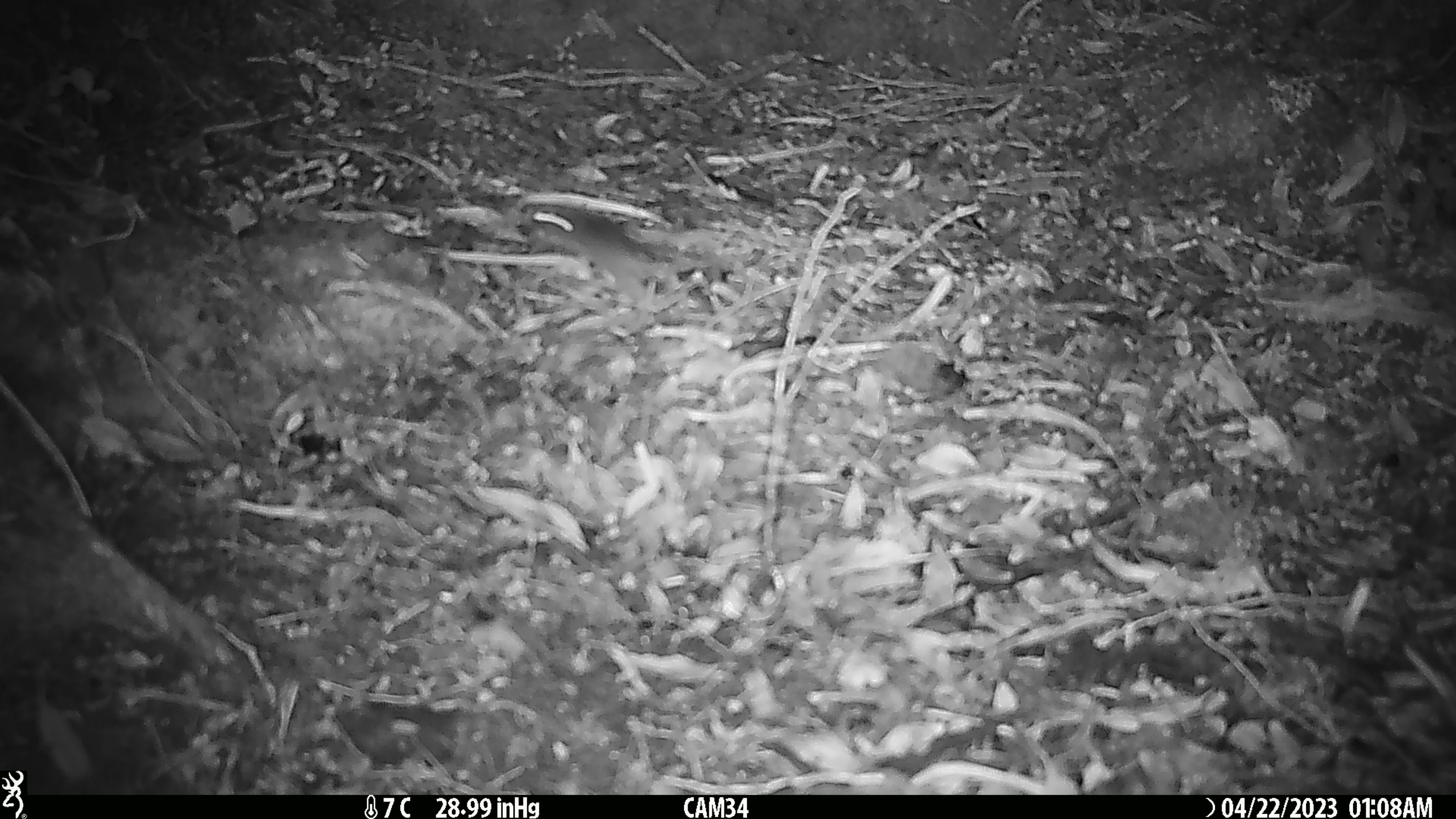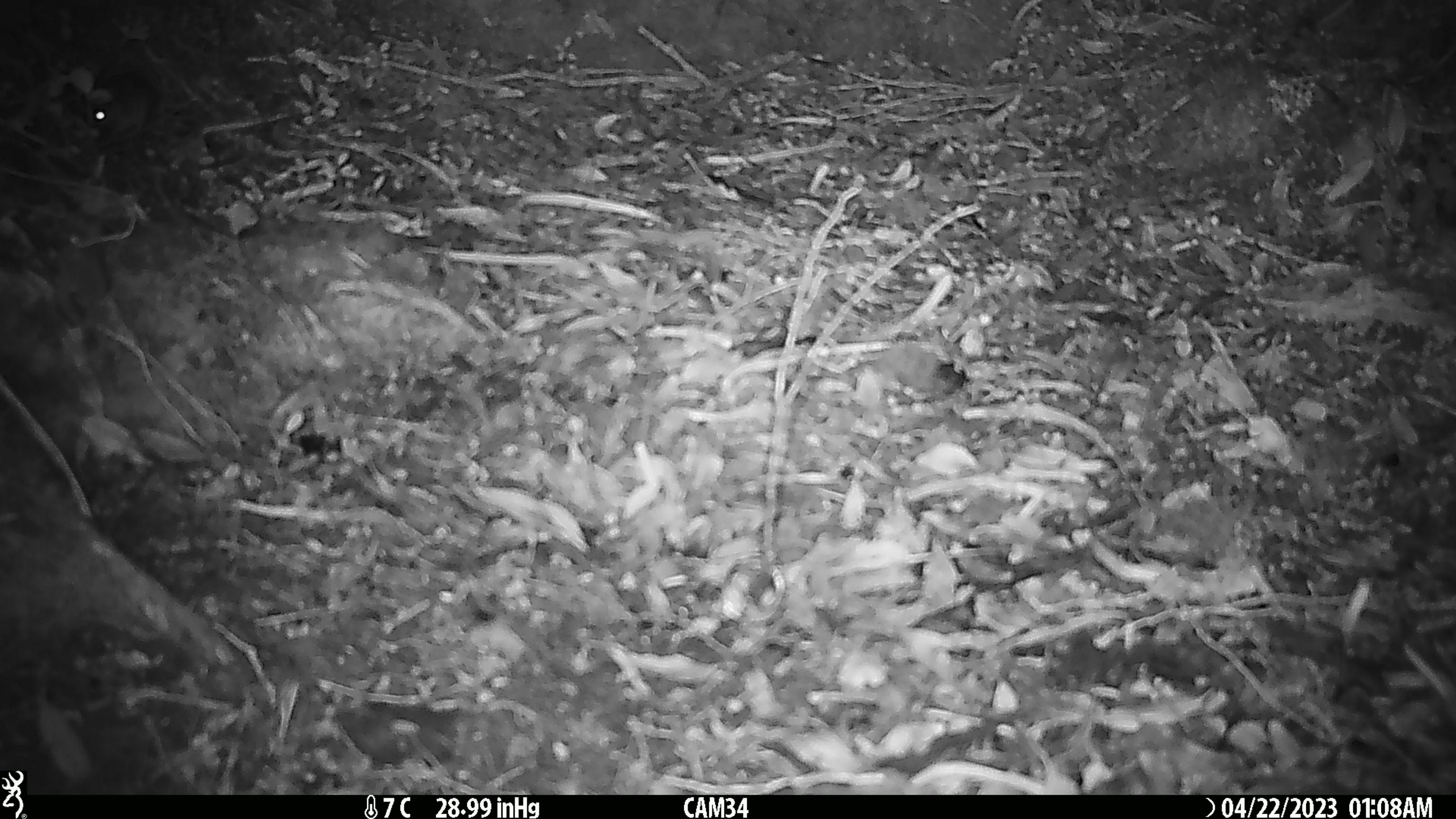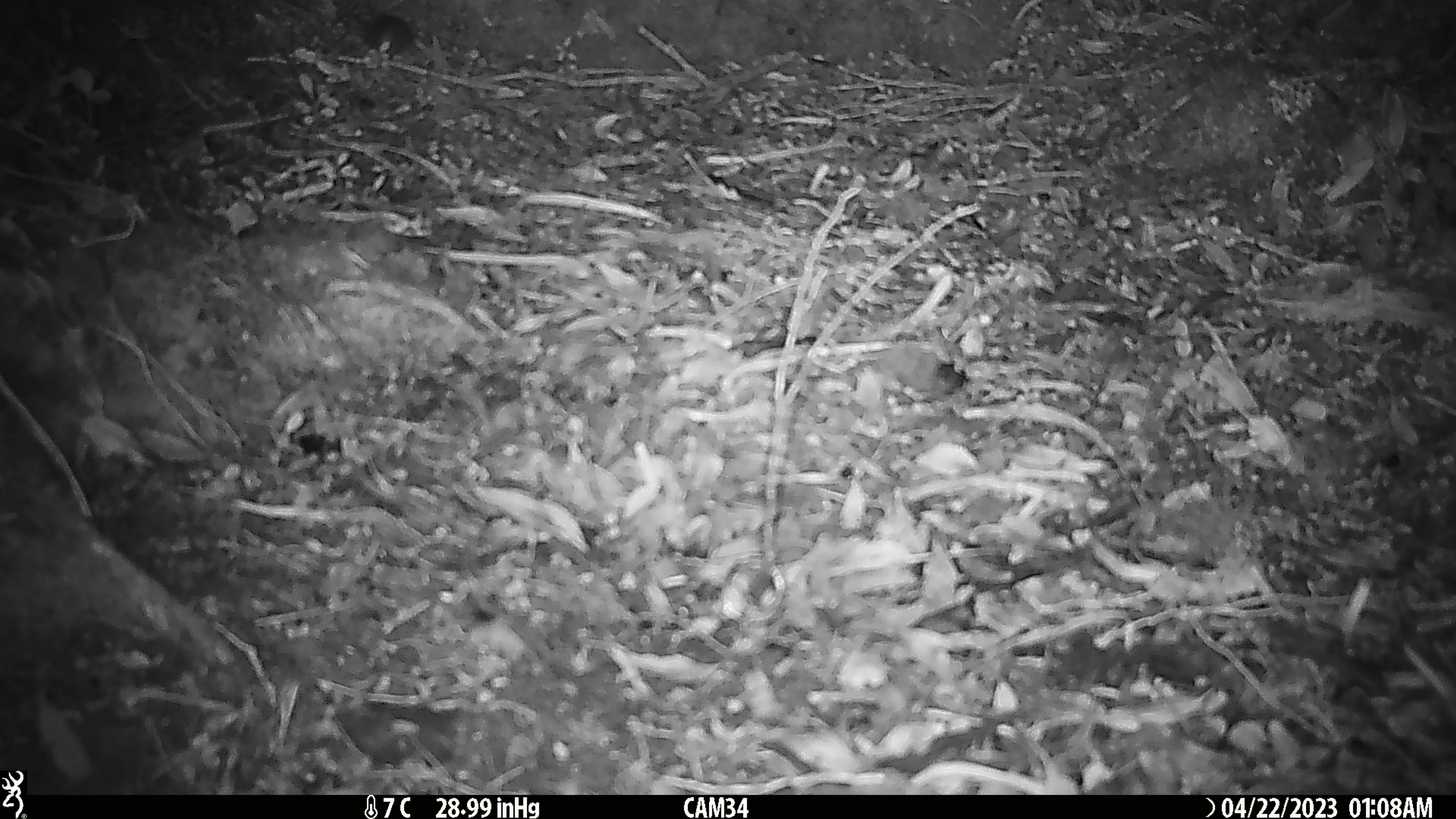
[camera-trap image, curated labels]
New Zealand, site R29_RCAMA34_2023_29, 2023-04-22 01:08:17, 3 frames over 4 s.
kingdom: Animalia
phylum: Chordata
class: Mammalia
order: Rodentia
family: Muridae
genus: Mus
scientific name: Mus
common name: mouse